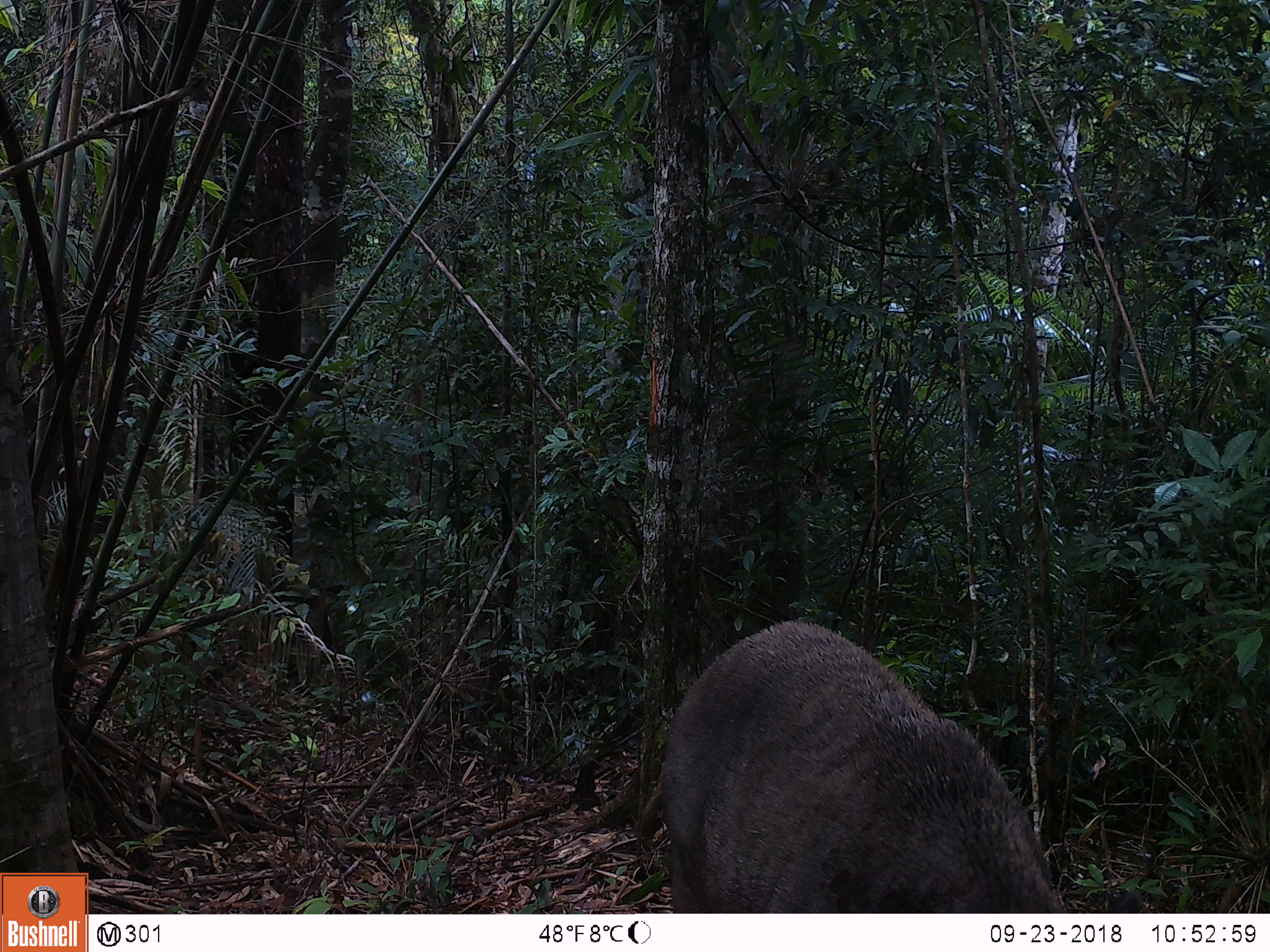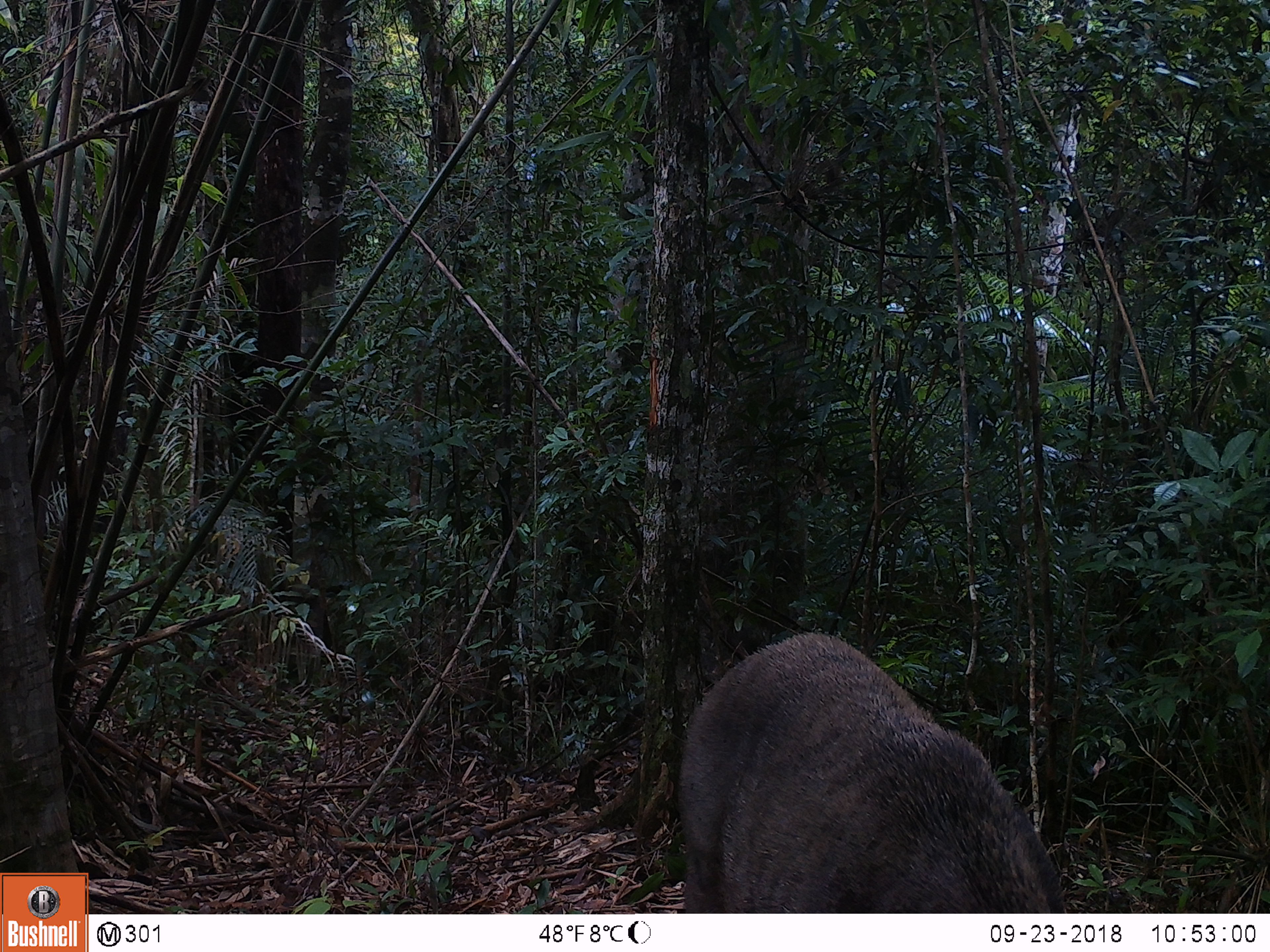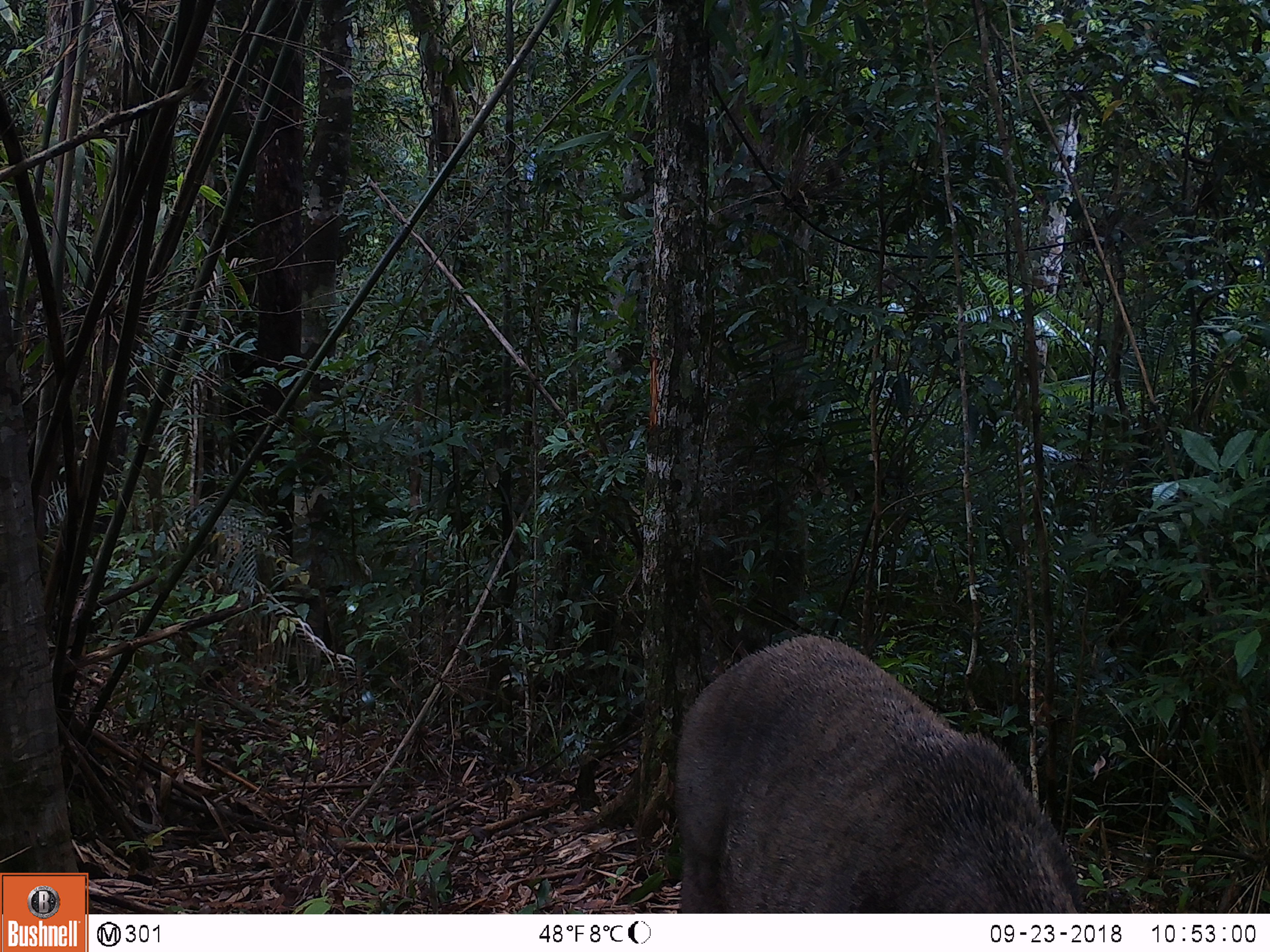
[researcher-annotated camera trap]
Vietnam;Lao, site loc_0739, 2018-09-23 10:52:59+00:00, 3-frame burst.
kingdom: Animalia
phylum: Chordata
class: Mammalia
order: Artiodactyla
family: Suidae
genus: Sus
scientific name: Sus scrofa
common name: eurasian wild pig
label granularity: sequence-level